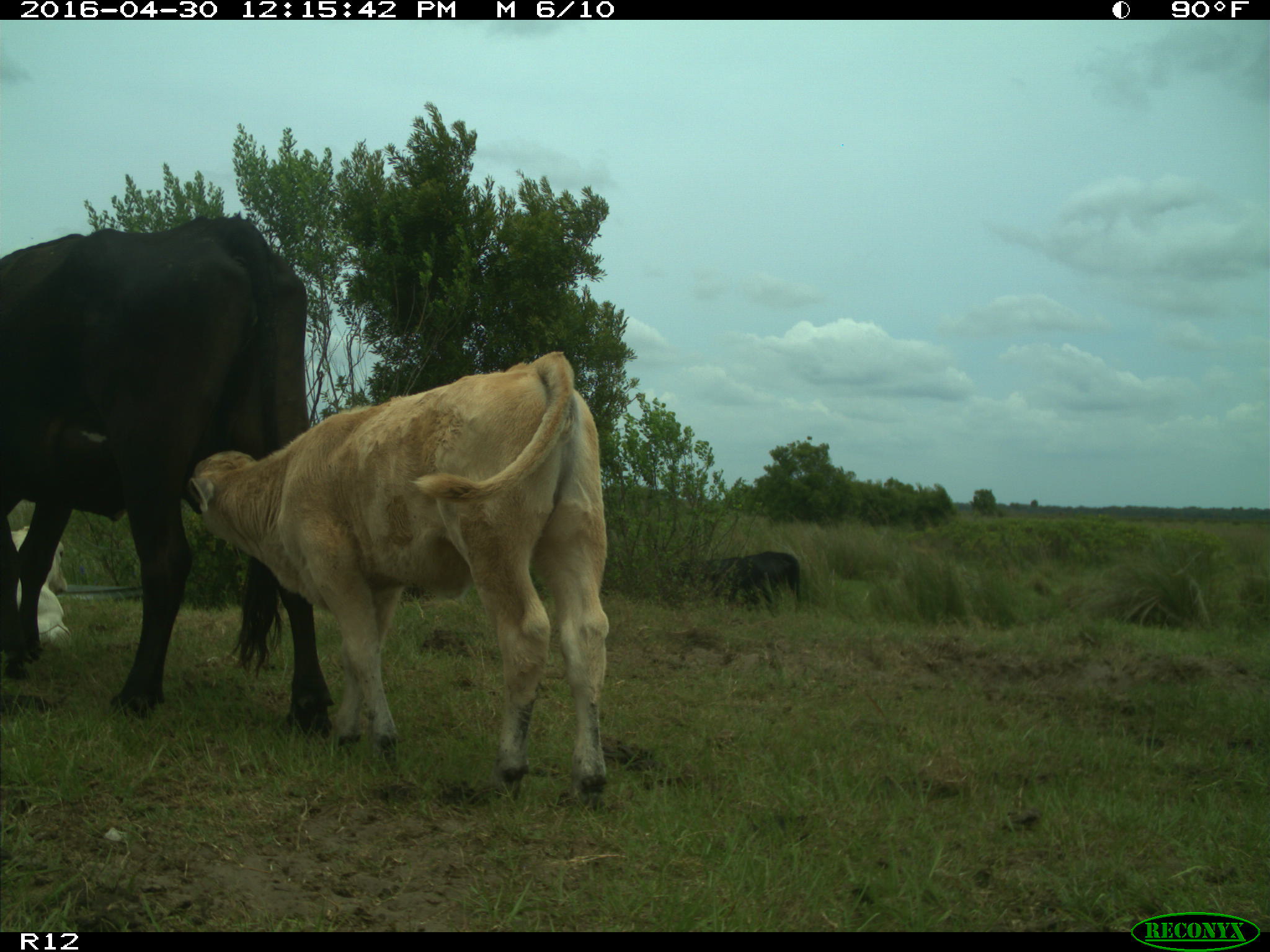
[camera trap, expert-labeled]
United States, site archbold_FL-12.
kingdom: Animalia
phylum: Chordata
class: Mammalia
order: Artiodactyla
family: Bovidae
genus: Bos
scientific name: Bos taurus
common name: domestic cow